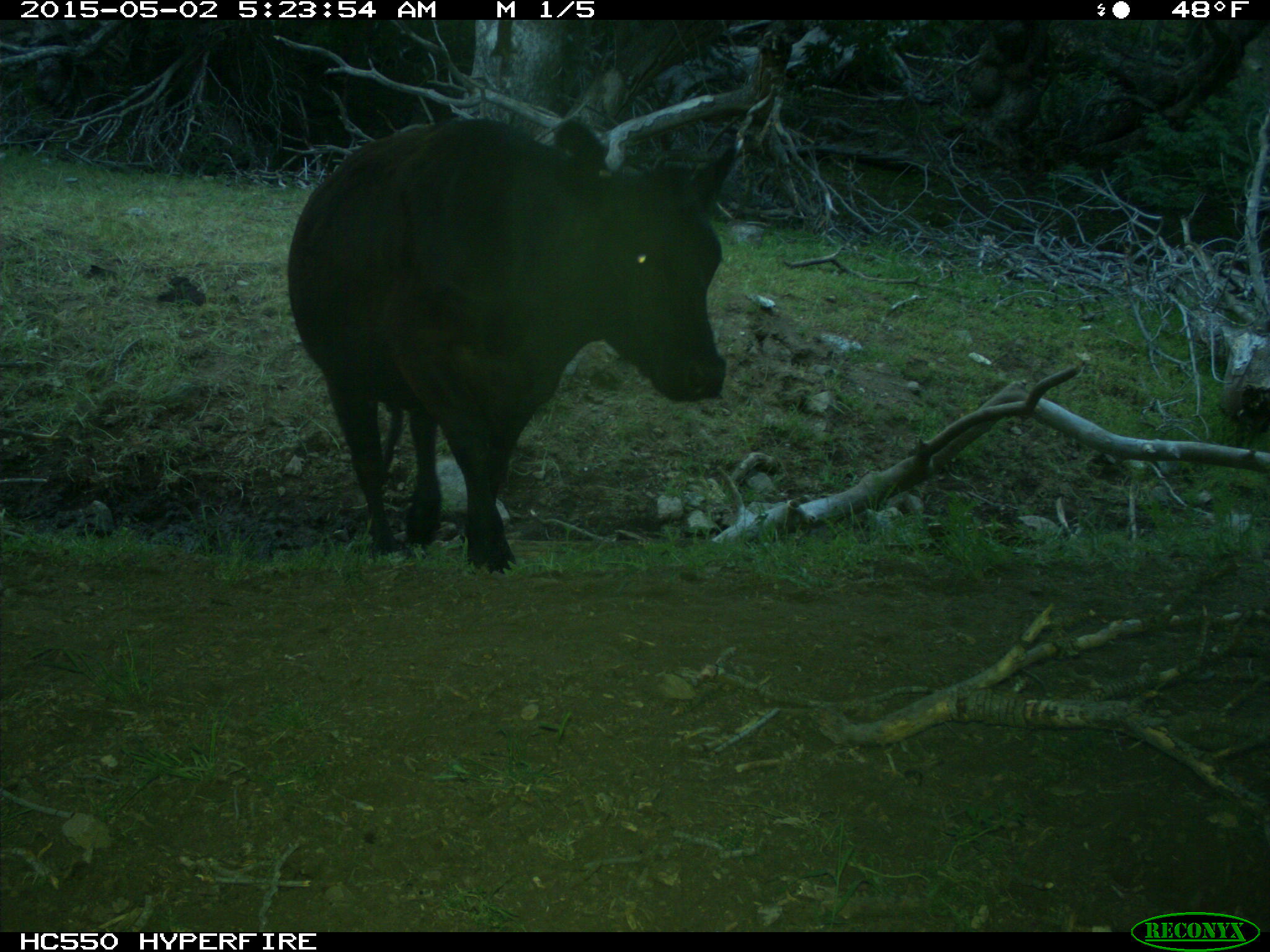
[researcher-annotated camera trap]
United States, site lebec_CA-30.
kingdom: Animalia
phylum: Chordata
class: Mammalia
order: Artiodactyla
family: Bovidae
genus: Bos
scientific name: Bos taurus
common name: domestic cow